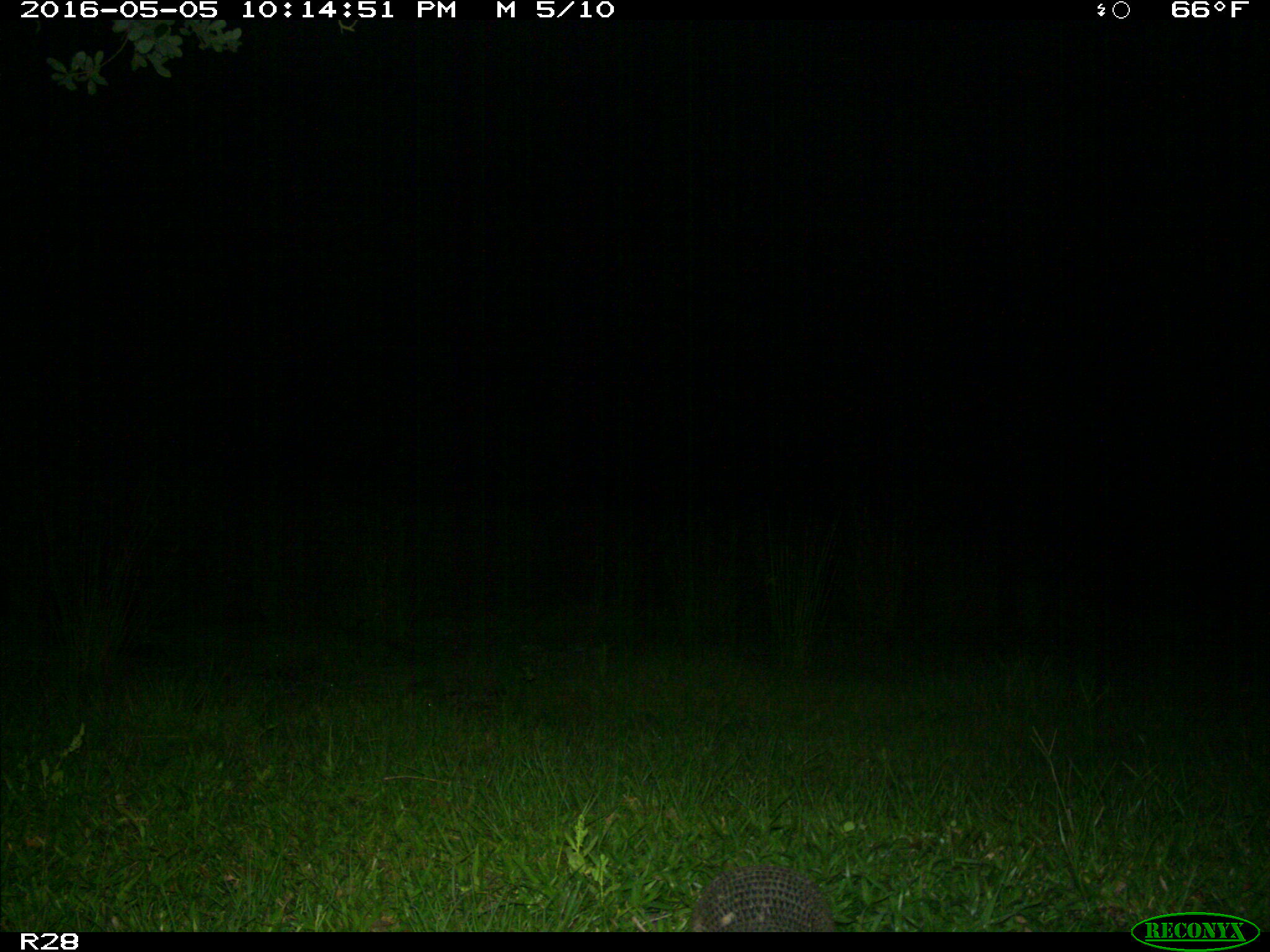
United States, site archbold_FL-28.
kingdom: Animalia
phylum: Chordata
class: Mammalia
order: Cingulata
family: Dasypodidae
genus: Dasypus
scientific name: Dasypus novemcinctus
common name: nine-banded armadillo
Dasypus novemcinctus (nine-banded armadillo).